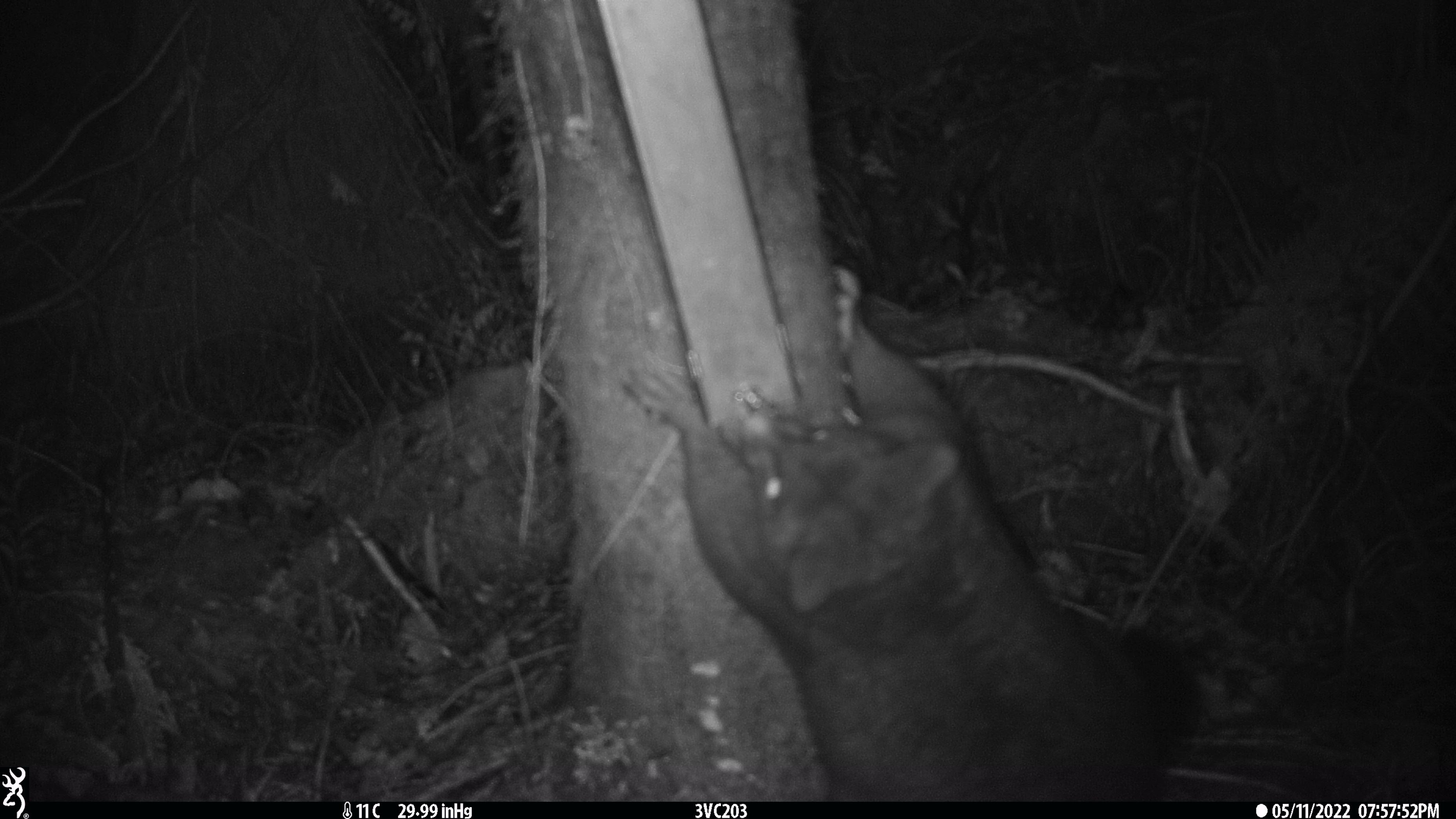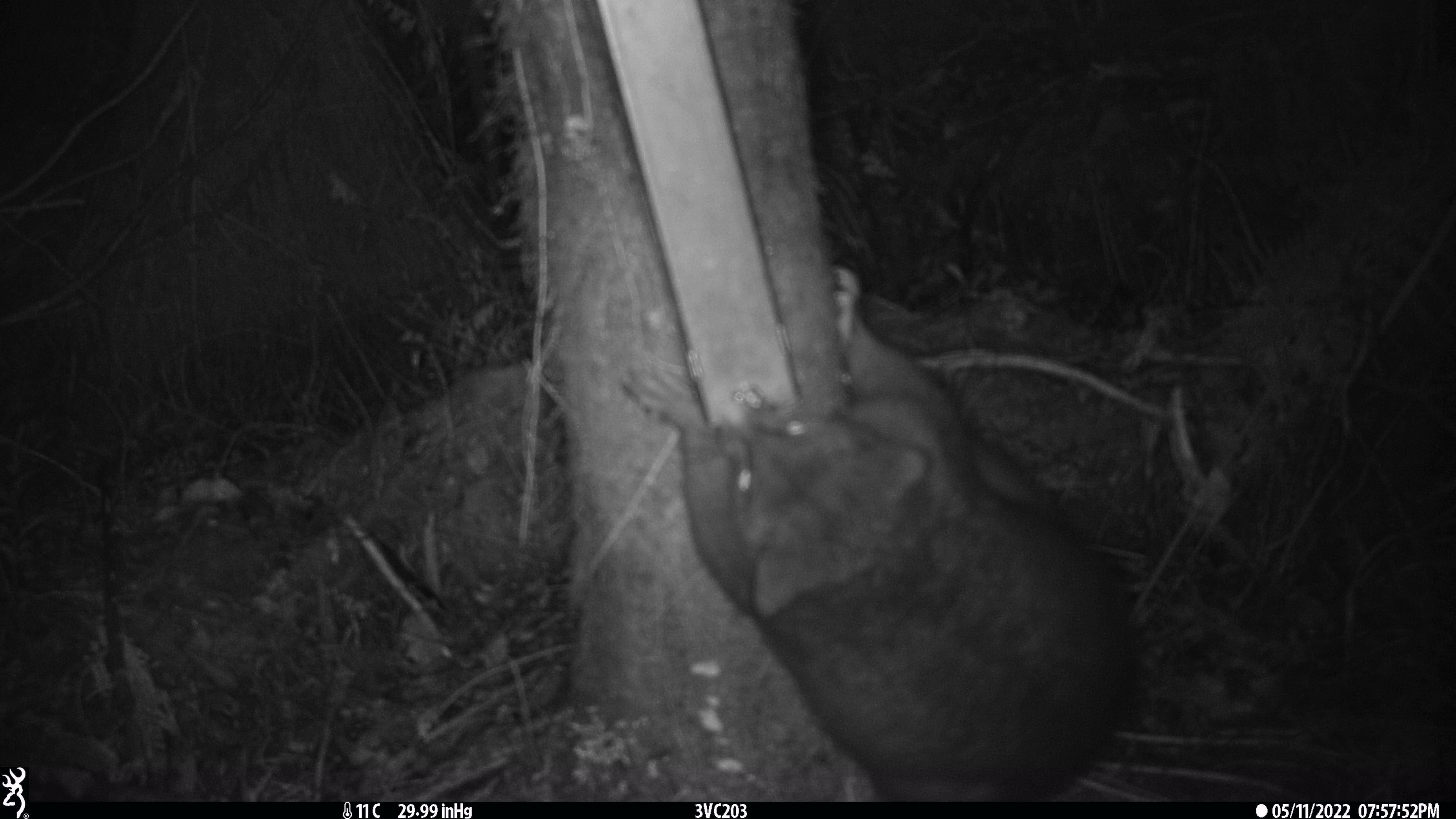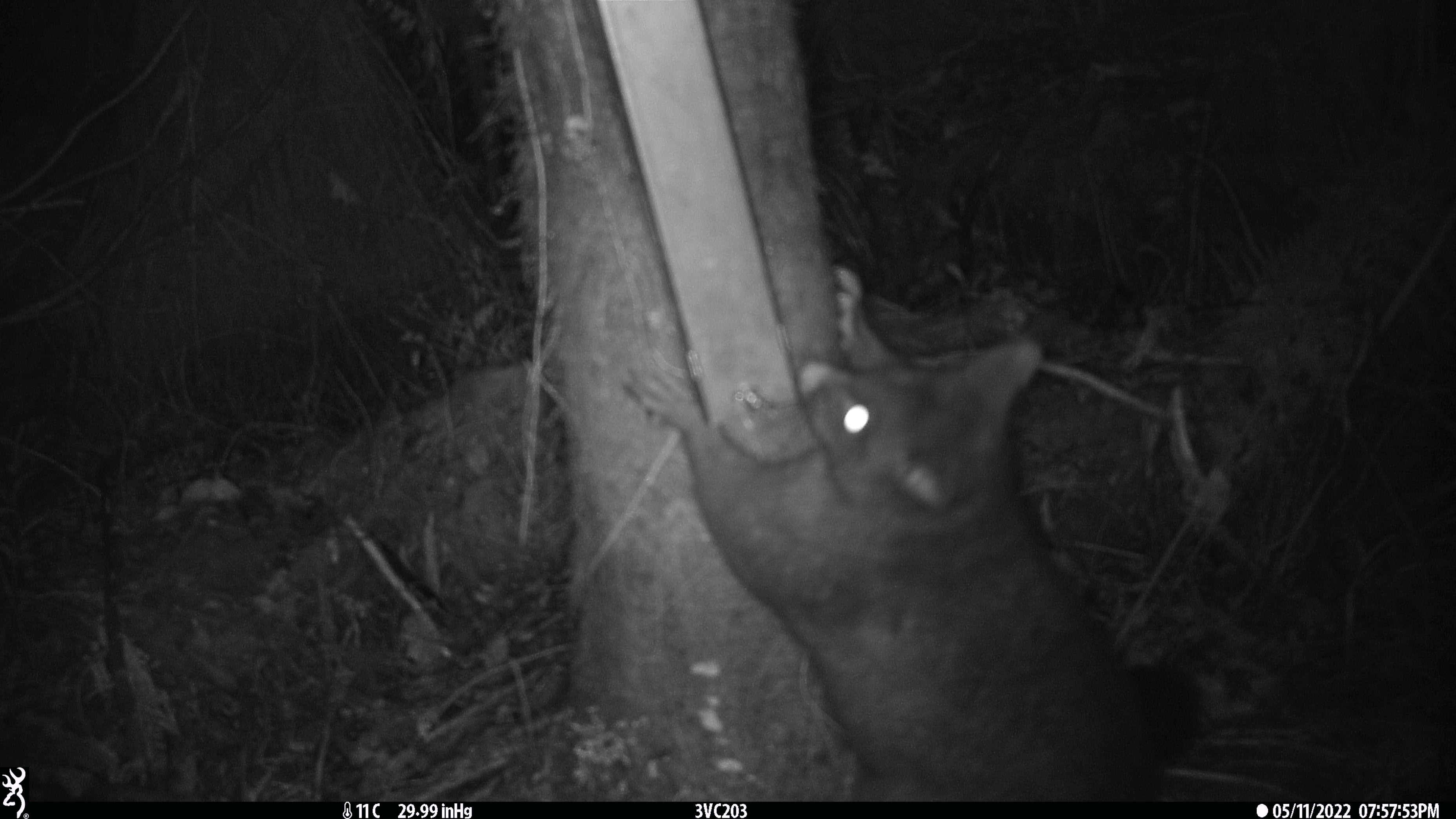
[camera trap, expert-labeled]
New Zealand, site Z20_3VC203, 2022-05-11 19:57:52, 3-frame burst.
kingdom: Animalia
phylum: Chordata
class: Mammalia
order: Diprotodontia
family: Phalangeridae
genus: Trichosurus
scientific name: Trichosurus vulpecula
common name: common brushtail possum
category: possum